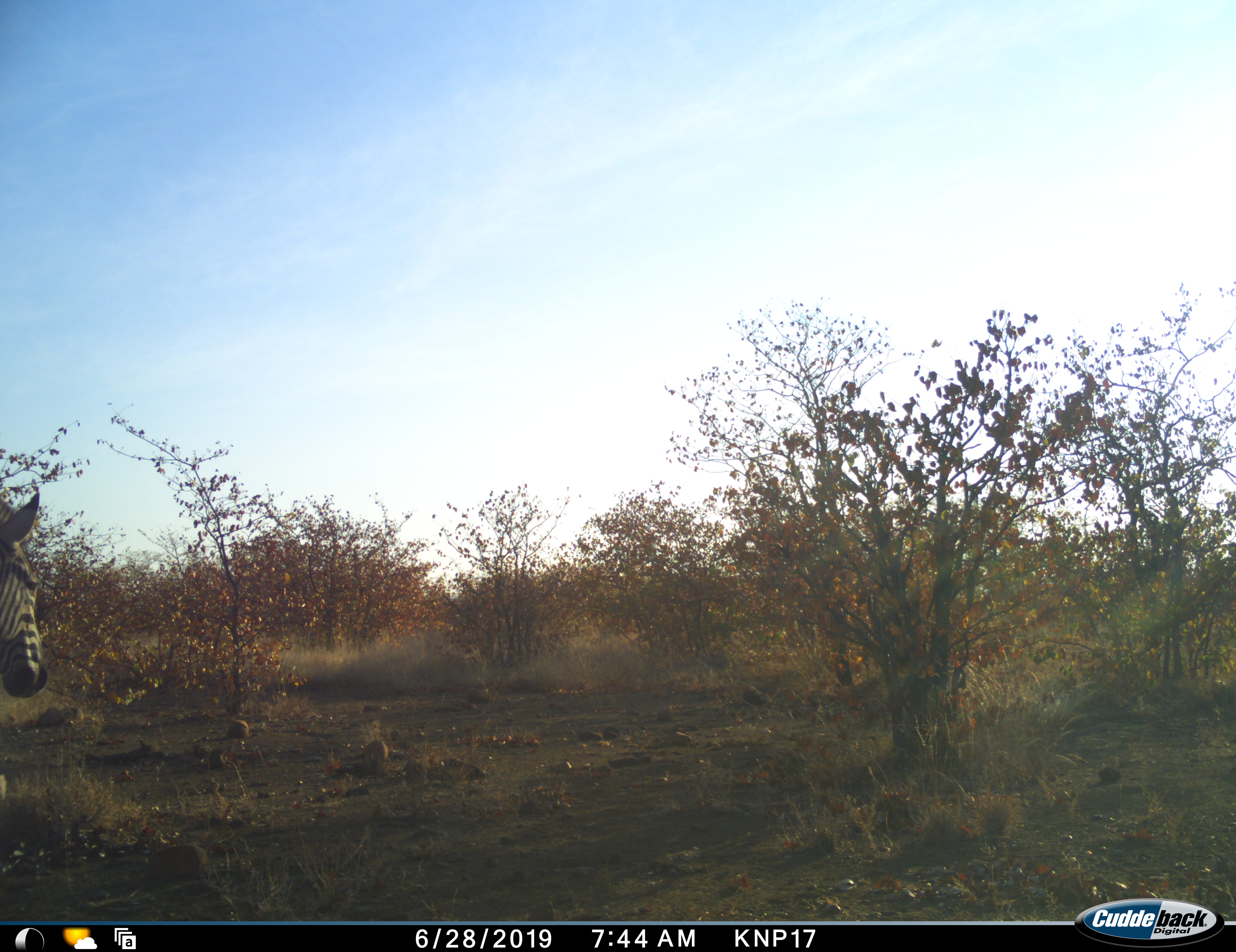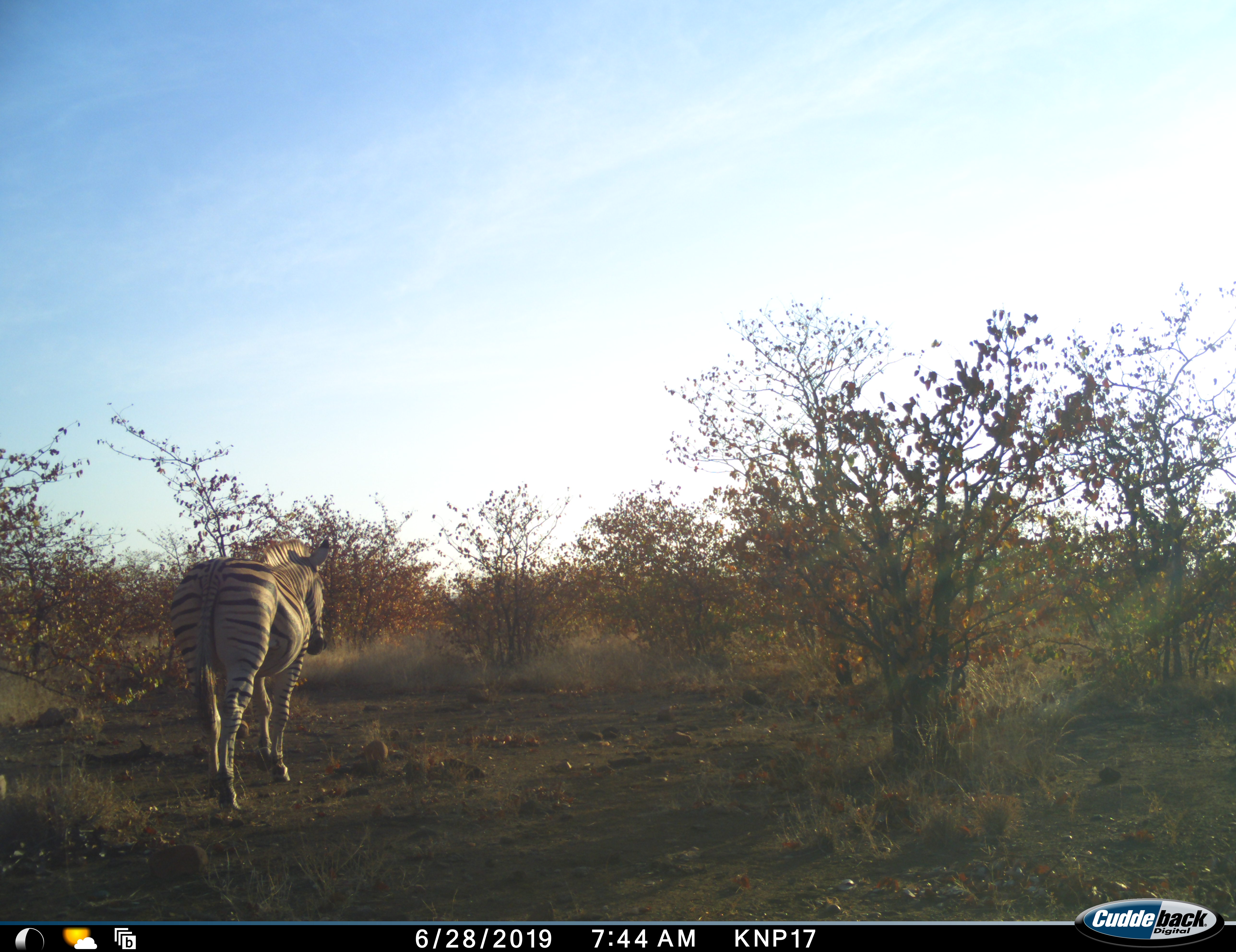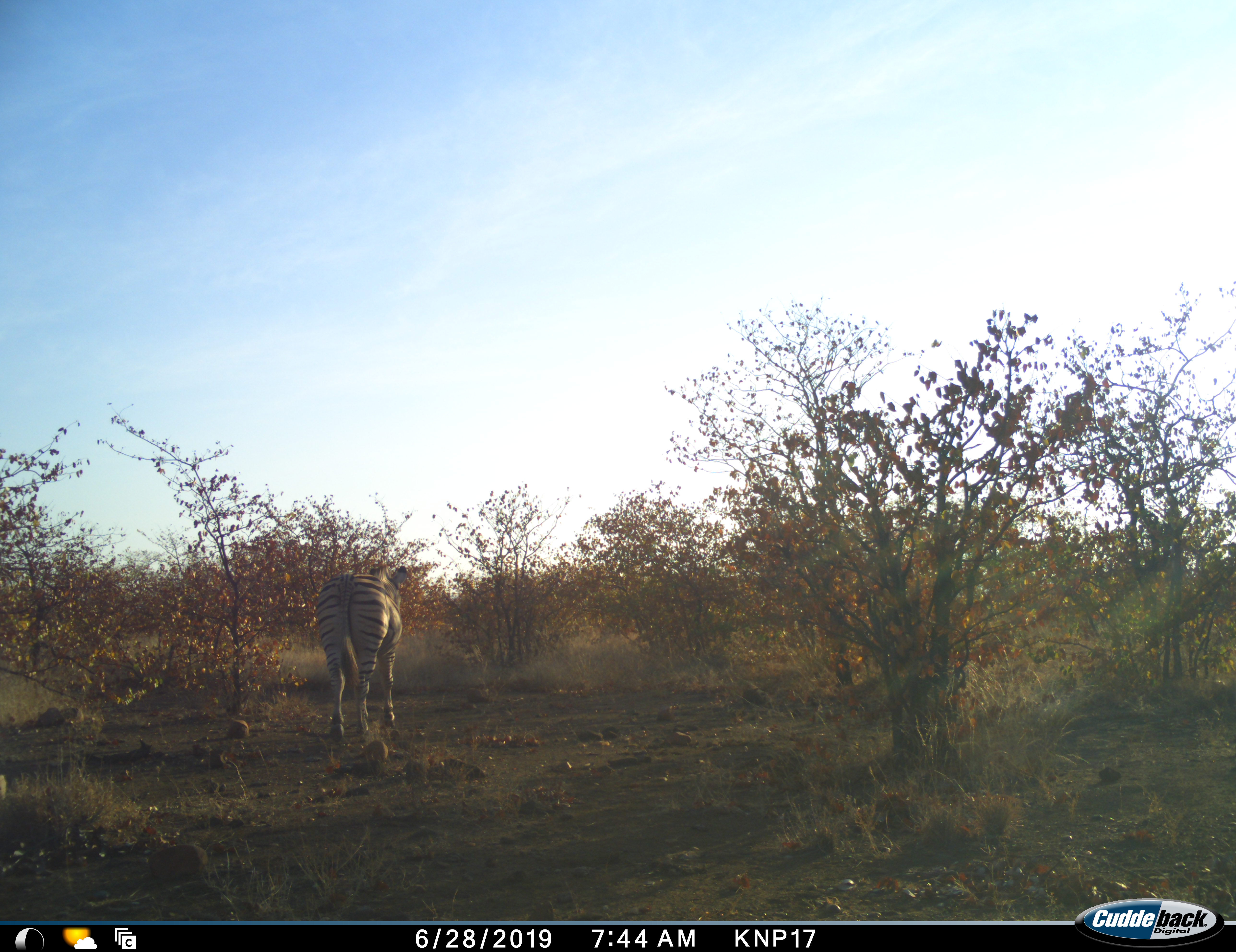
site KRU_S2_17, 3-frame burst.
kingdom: Animalia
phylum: Chordata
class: Mammalia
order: Perissodactyla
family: Equidae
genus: Equus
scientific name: Equus quagga burchellii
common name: burchell's zebra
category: zebraburchells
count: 1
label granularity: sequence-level